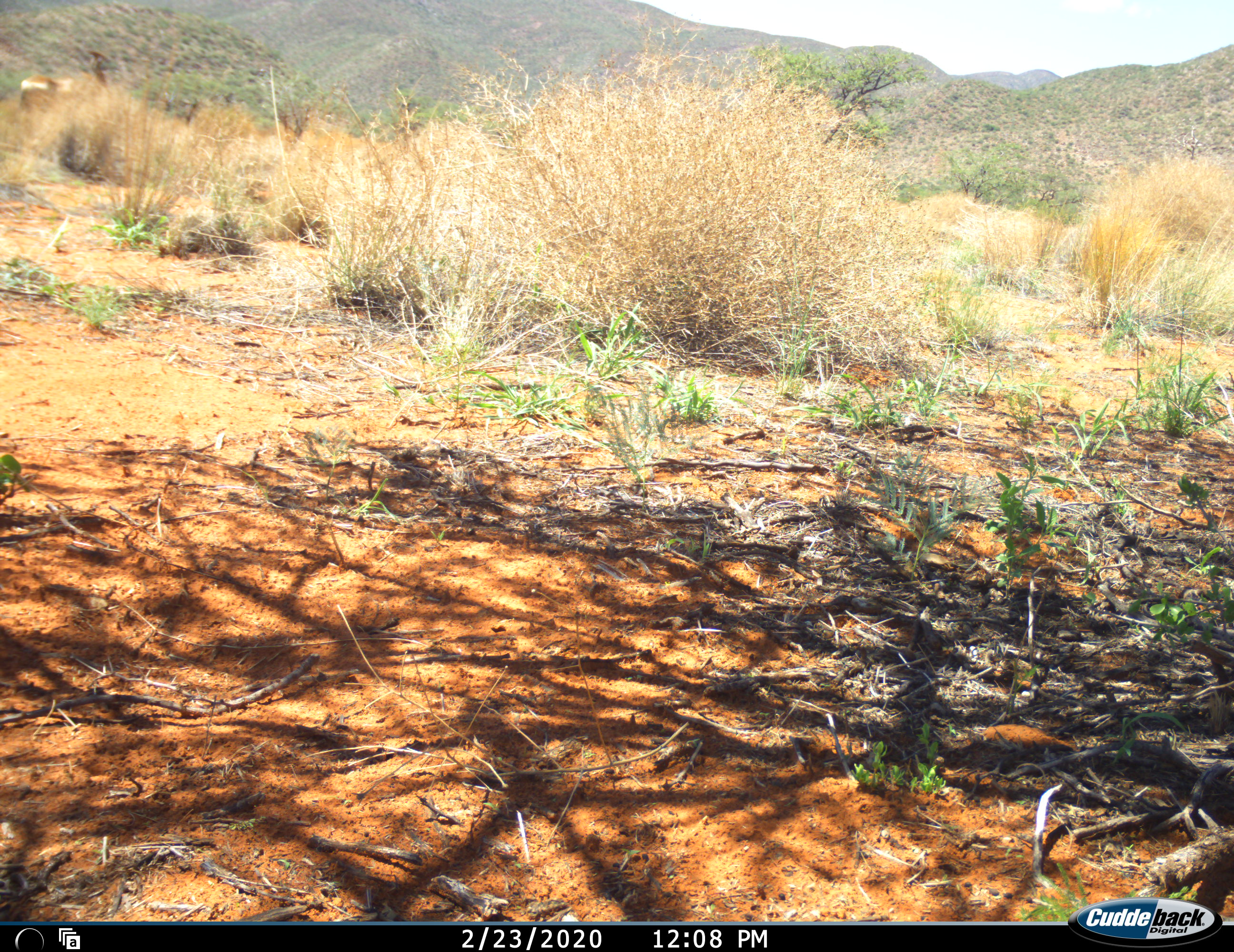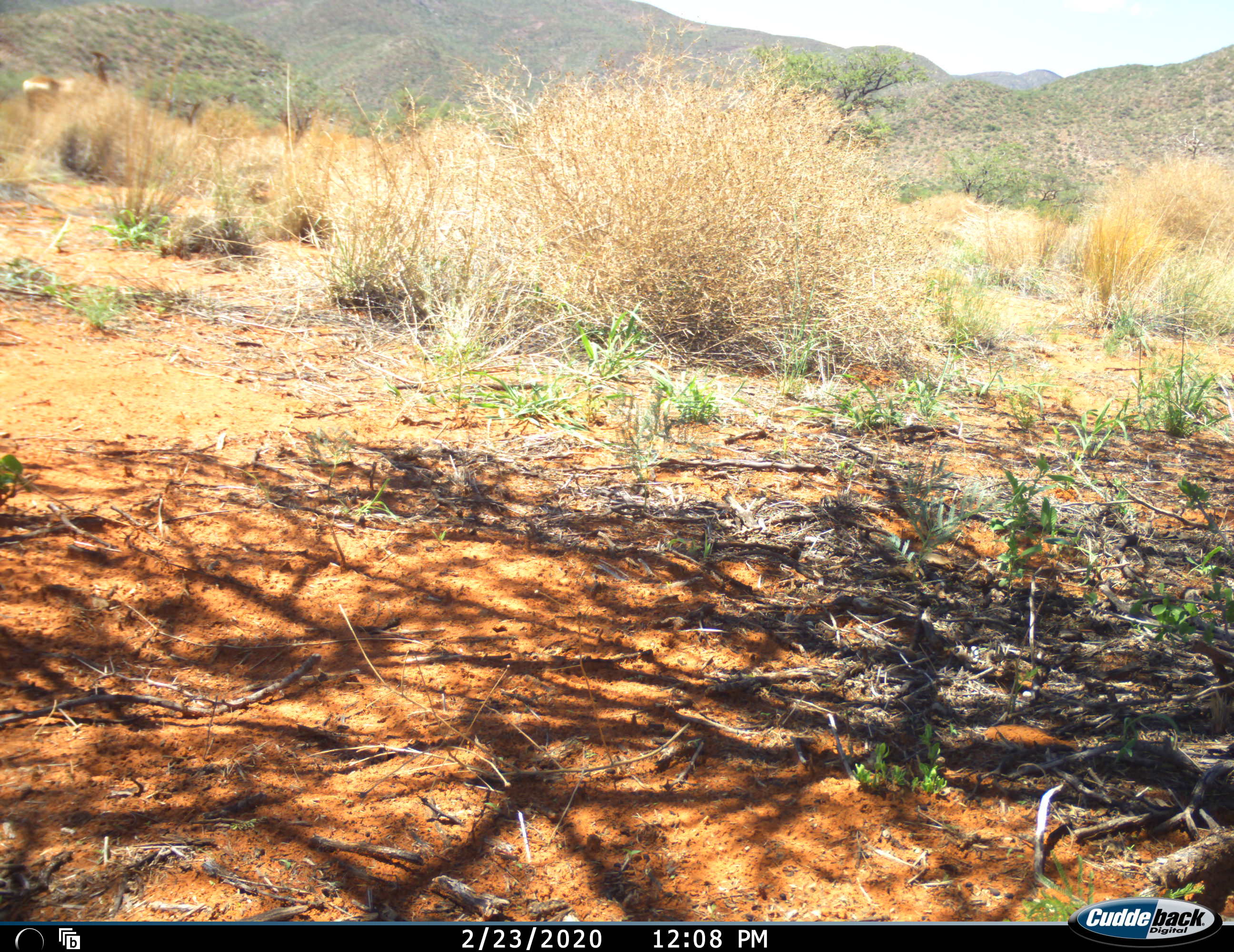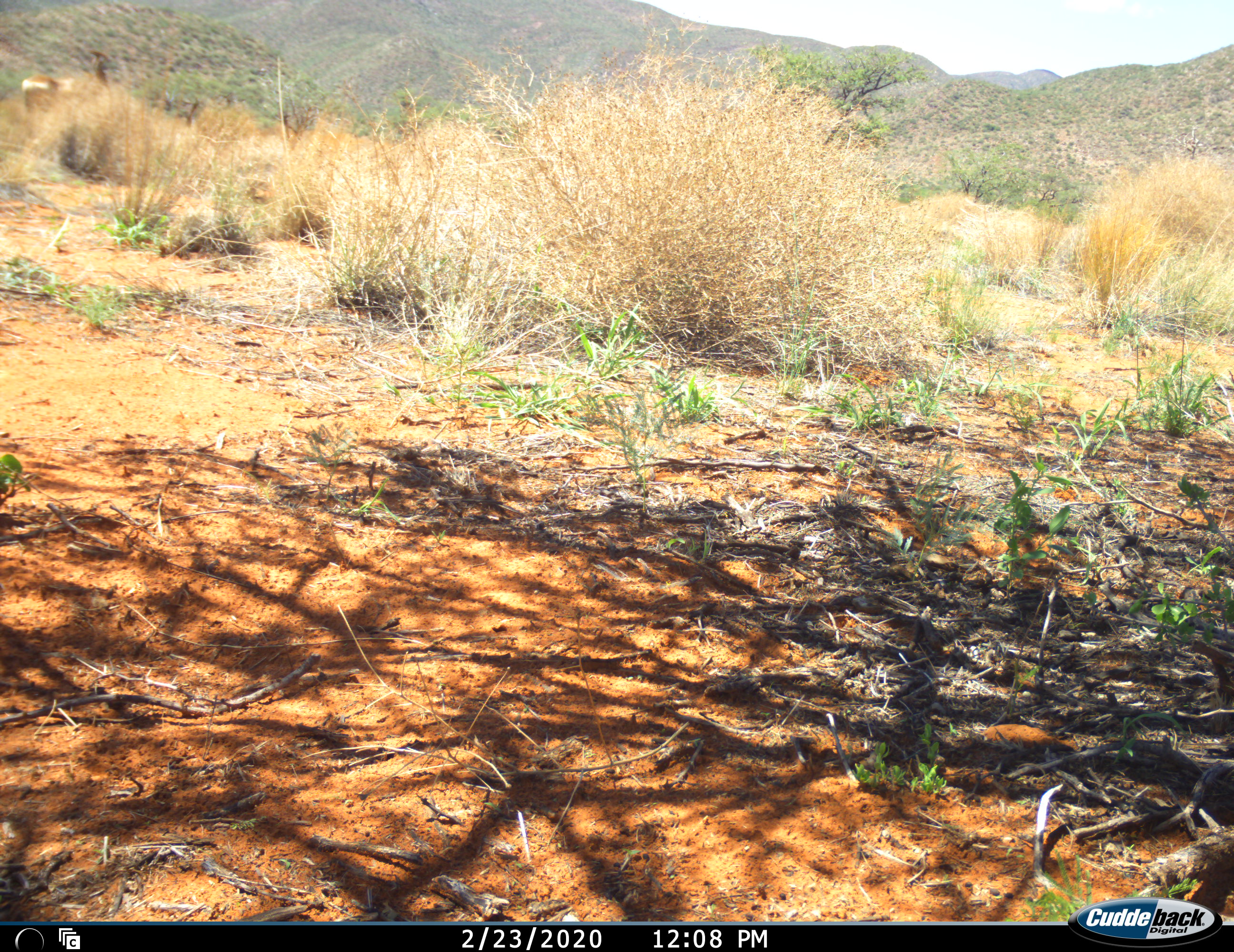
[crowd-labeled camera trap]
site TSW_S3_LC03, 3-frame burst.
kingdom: Animalia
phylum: Chordata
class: Mammalia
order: Artiodactyla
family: Bovidae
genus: Alcelaphus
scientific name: Alcelaphus buselaphus caama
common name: red hartebeest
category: hartebeestred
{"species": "hartebeestred (red hartebeest) (Alcelaphus buselaphus caama)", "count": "1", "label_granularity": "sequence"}